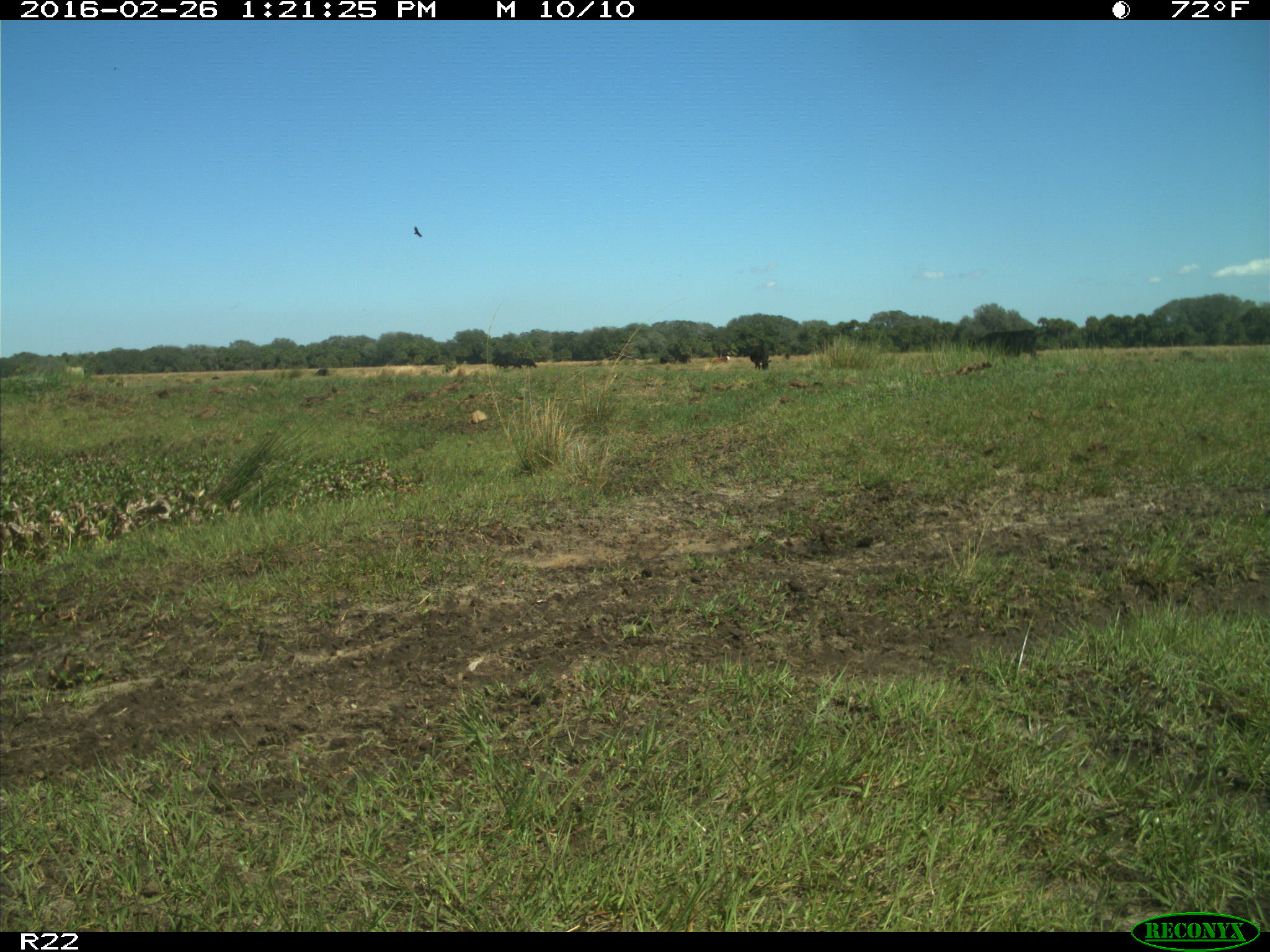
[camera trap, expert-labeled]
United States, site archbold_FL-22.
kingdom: Animalia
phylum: Chordata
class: Mammalia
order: Artiodactyla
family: Bovidae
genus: Bos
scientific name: Bos taurus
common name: domestic cow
Bos taurus (domestic cow).